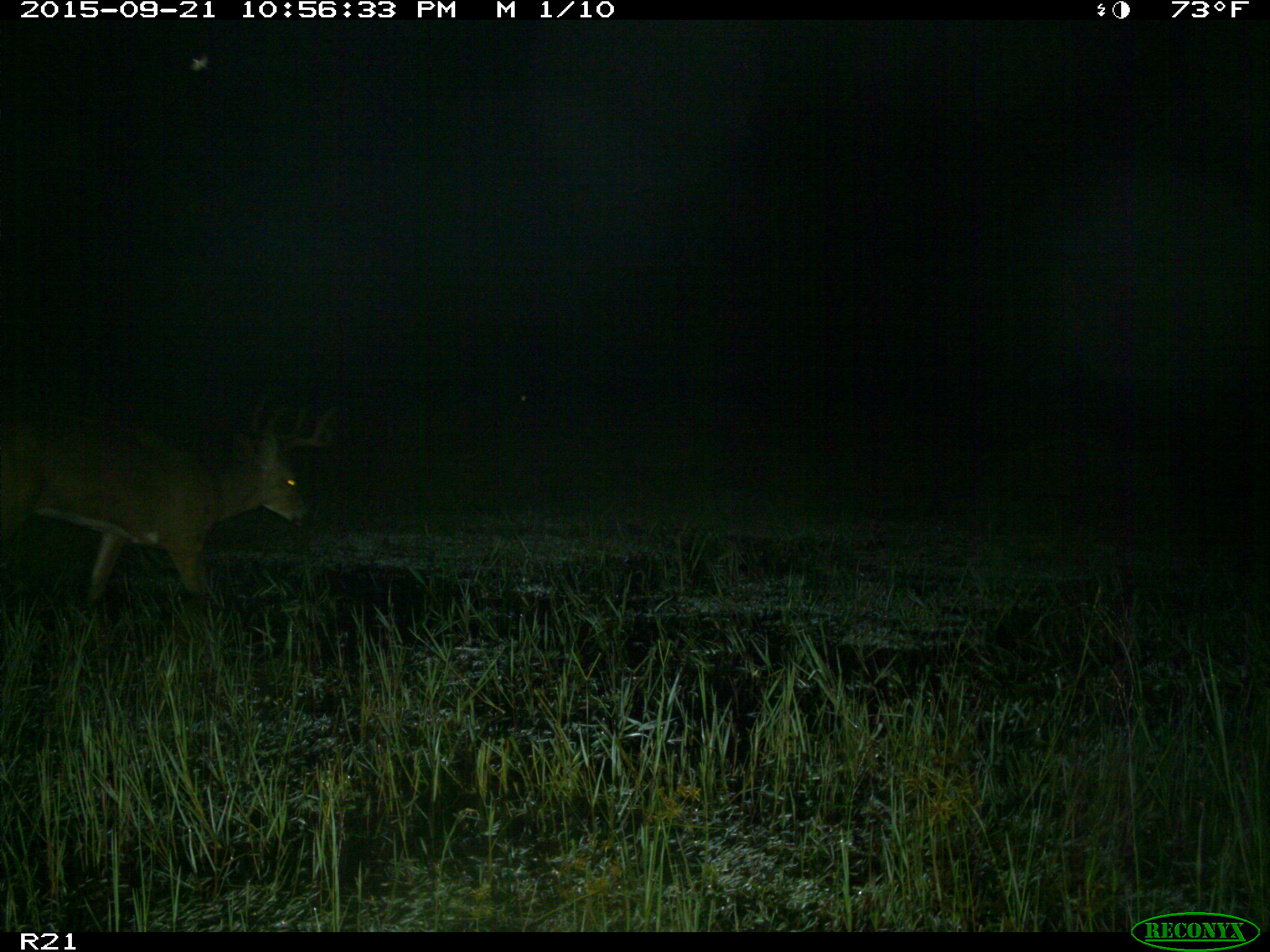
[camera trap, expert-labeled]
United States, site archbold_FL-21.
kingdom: Animalia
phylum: Chordata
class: Mammalia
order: Artiodactyla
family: Cervidae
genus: Odocoileus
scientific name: Odocoileus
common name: deer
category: unidentified deer